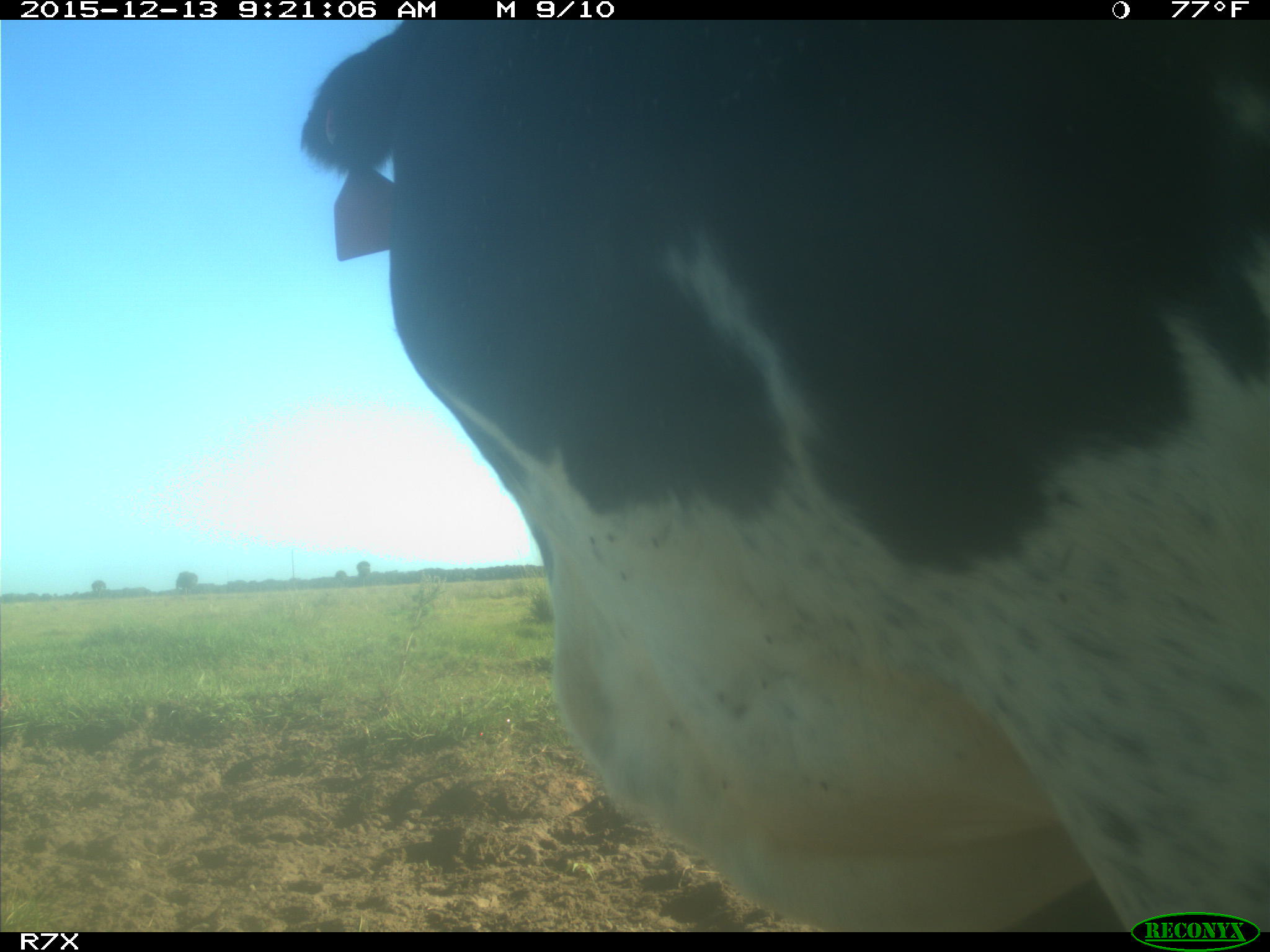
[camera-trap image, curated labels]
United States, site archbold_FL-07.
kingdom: Animalia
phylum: Chordata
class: Mammalia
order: Artiodactyla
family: Bovidae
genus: Bos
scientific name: Bos taurus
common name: domestic cow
Bos taurus (domestic cow).